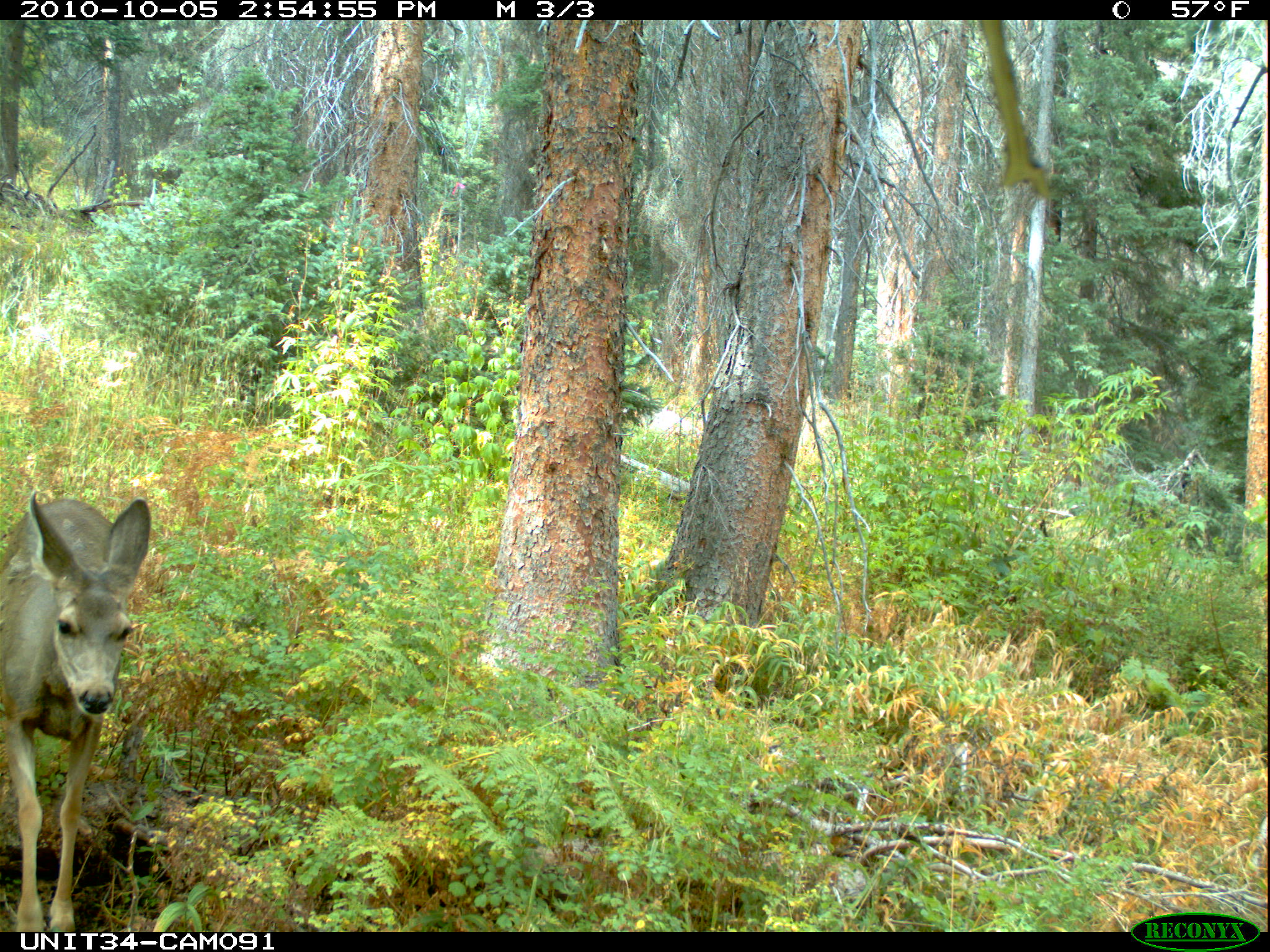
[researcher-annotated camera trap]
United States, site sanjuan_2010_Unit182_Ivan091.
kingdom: Animalia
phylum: Chordata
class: Mammalia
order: Artiodactyla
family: Cervidae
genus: Odocoileus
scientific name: Odocoileus hemionus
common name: mule deer